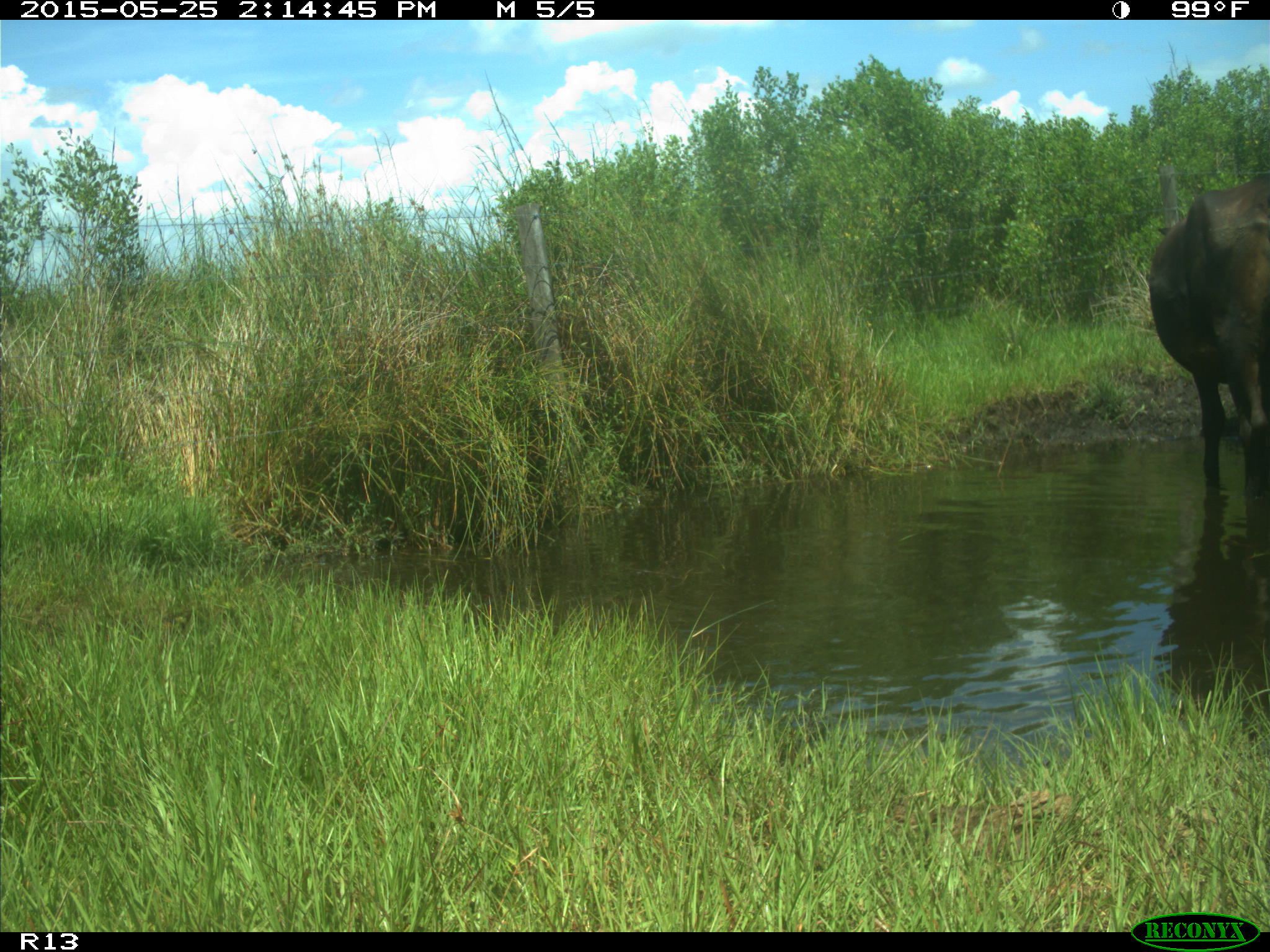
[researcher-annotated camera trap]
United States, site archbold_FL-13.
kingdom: Animalia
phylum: Chordata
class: Mammalia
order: Artiodactyla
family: Bovidae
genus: Bos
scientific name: Bos taurus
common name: domestic cow